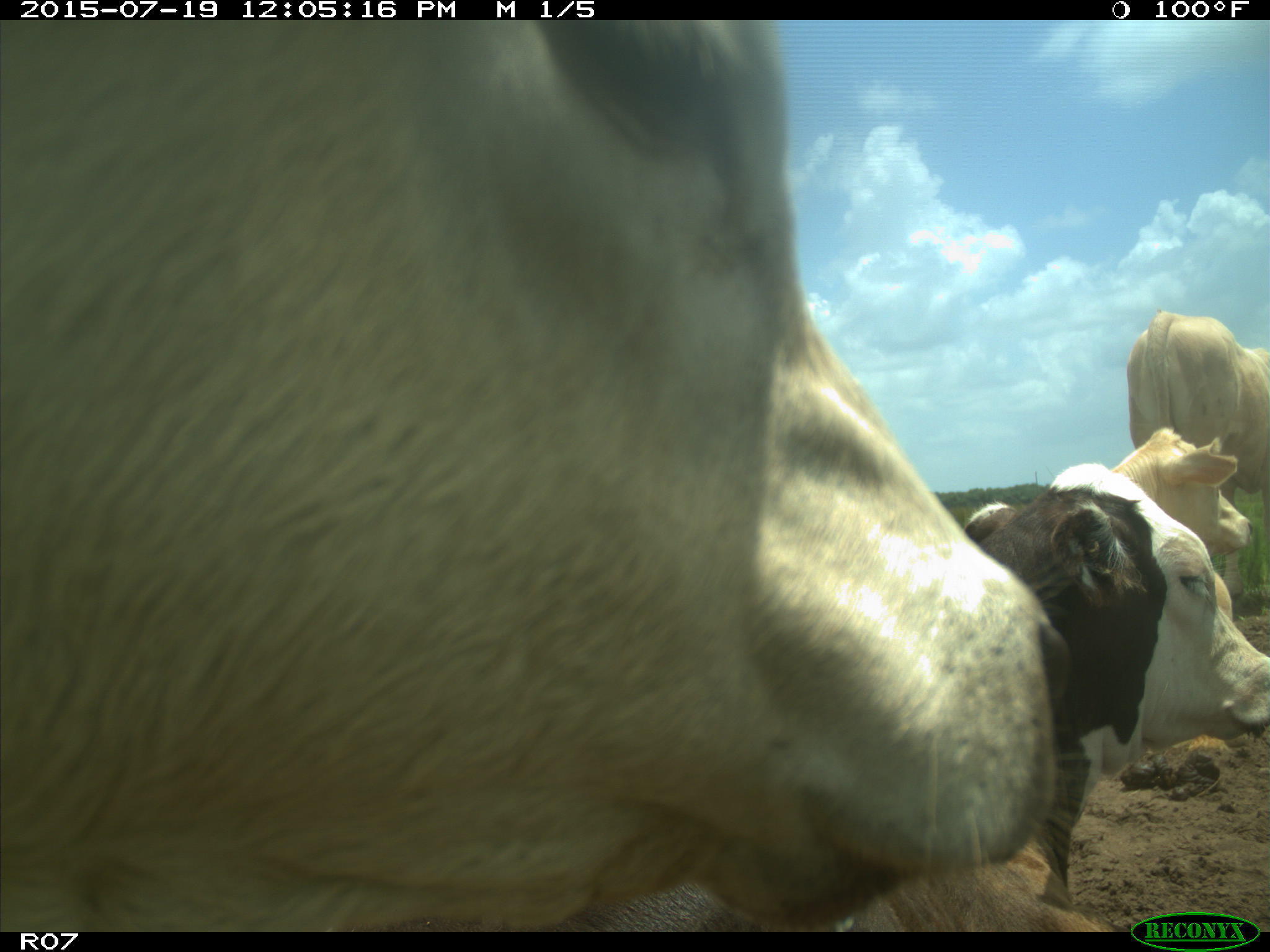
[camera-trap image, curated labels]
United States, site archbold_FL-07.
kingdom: Animalia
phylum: Chordata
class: Mammalia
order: Artiodactyla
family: Bovidae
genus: Bos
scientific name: Bos taurus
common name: domestic cow